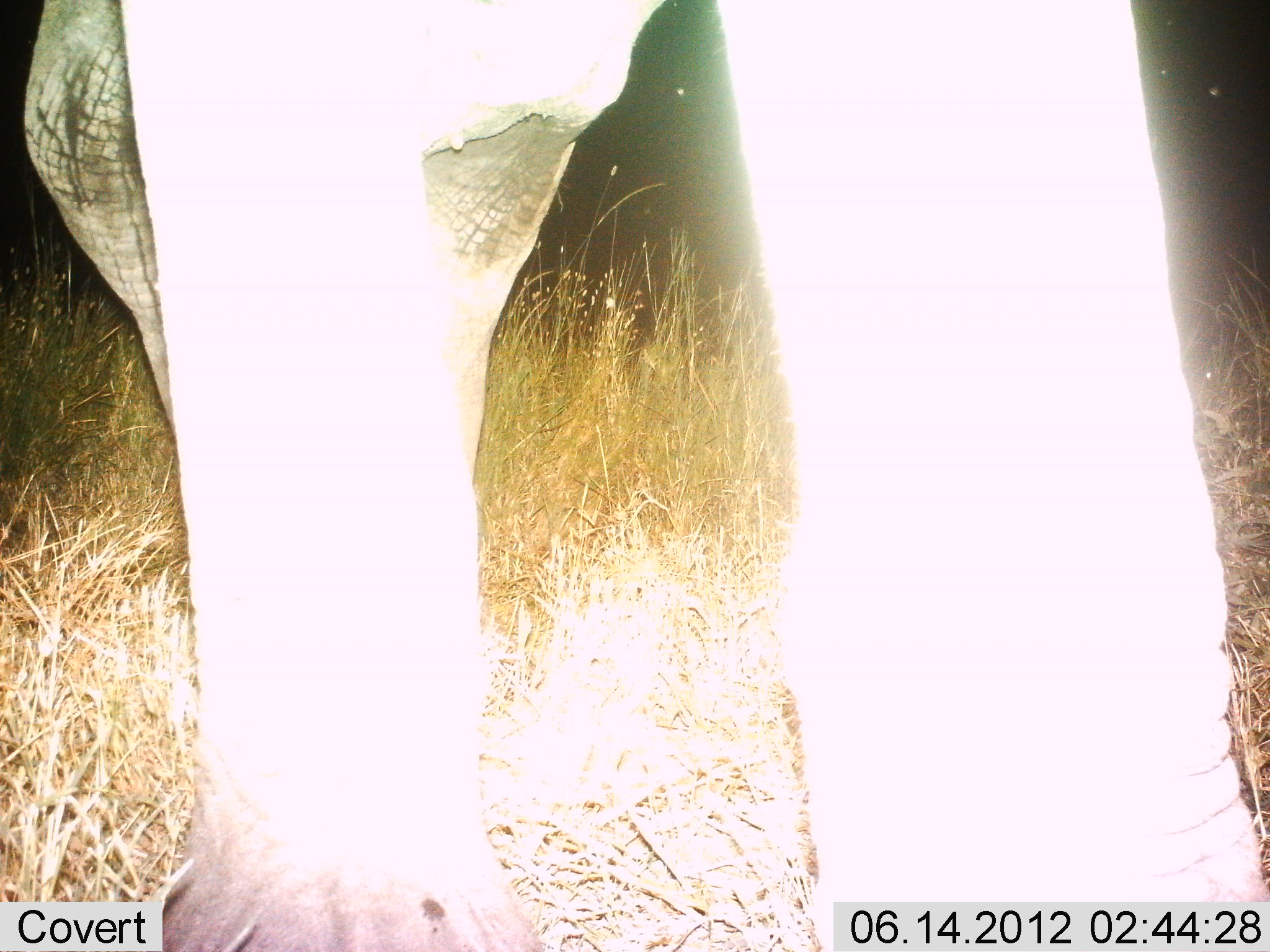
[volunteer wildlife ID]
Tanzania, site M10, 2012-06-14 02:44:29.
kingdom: Animalia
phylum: Chordata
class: Mammalia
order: Proboscidea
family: Elephantidae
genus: Loxodonta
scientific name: Loxodonta africana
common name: african bush elephant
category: elephant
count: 1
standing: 100%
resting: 0%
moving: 0%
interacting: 0%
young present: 0%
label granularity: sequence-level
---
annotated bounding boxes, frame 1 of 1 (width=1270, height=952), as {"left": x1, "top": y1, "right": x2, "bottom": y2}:
animal: {"left": 22, "top": 1, "right": 1270, "bottom": 952}